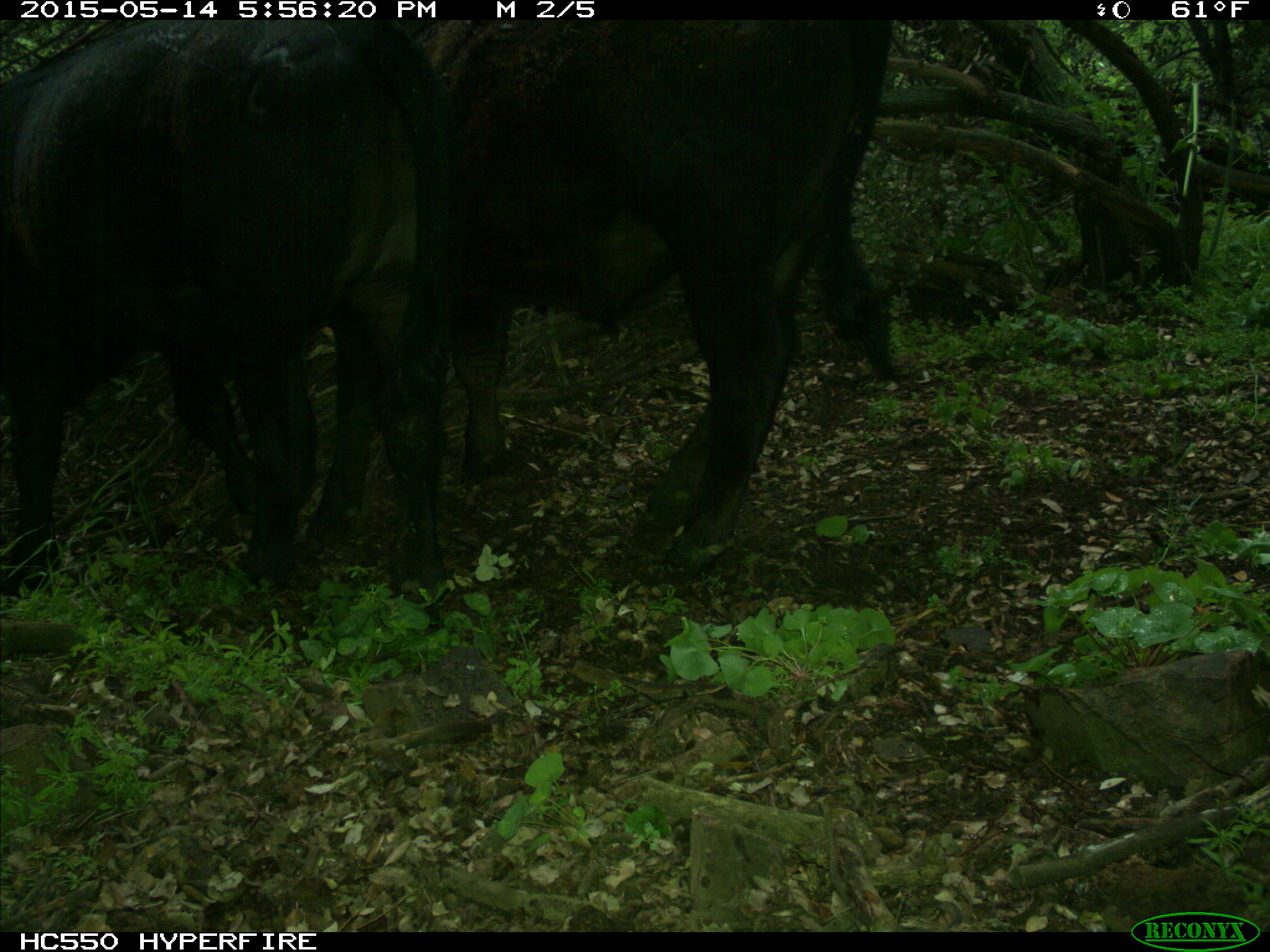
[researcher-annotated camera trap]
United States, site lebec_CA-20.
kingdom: Animalia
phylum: Chordata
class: Mammalia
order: Artiodactyla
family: Bovidae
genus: Bos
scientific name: Bos taurus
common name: domestic cow